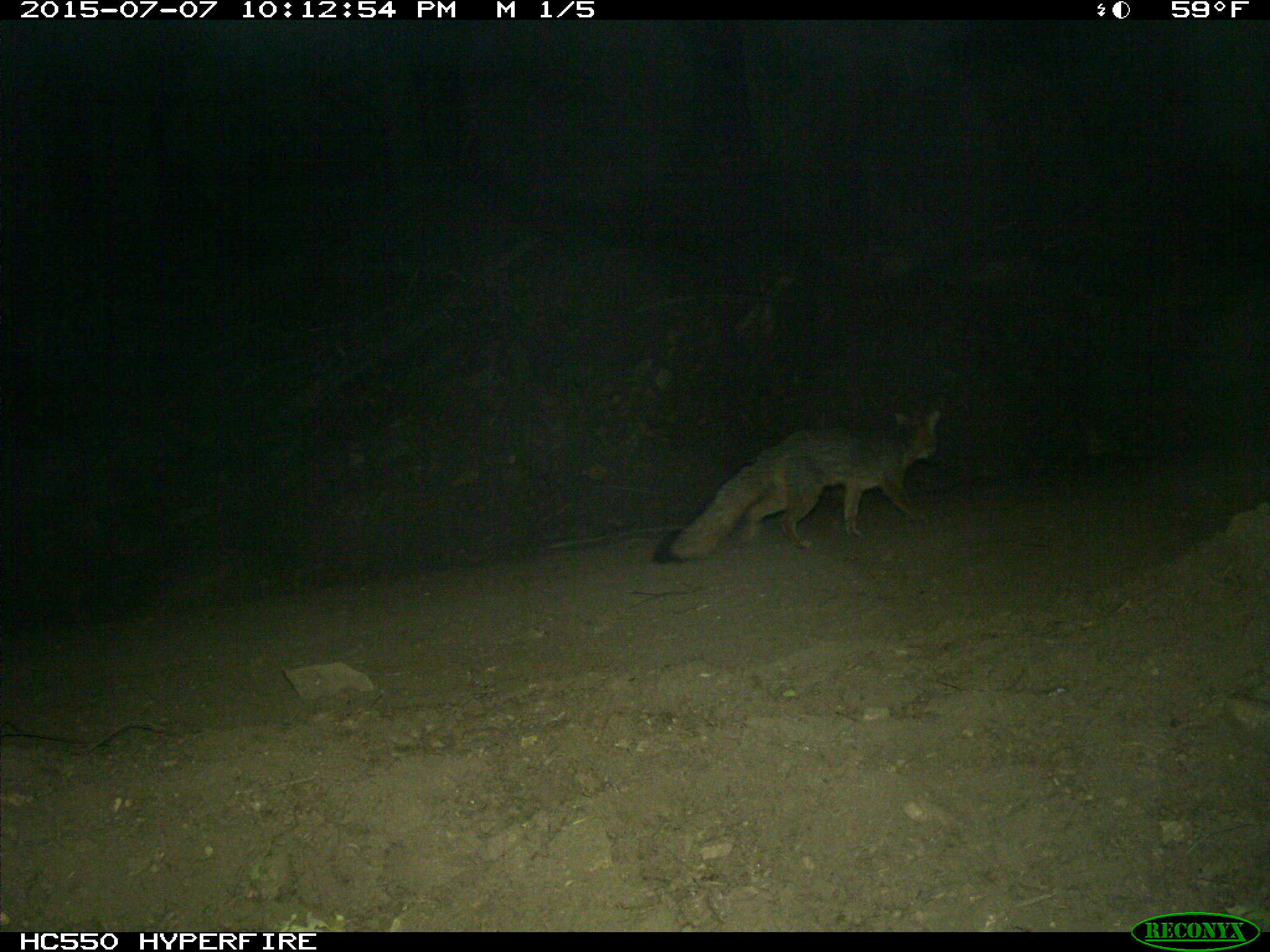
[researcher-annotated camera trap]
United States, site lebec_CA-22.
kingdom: Animalia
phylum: Chordata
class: Mammalia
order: Carnivora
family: Canidae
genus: Urocyon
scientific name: Urocyon cinereoargenteus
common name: gray fox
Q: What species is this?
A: Urocyon cinereoargenteus (gray fox).